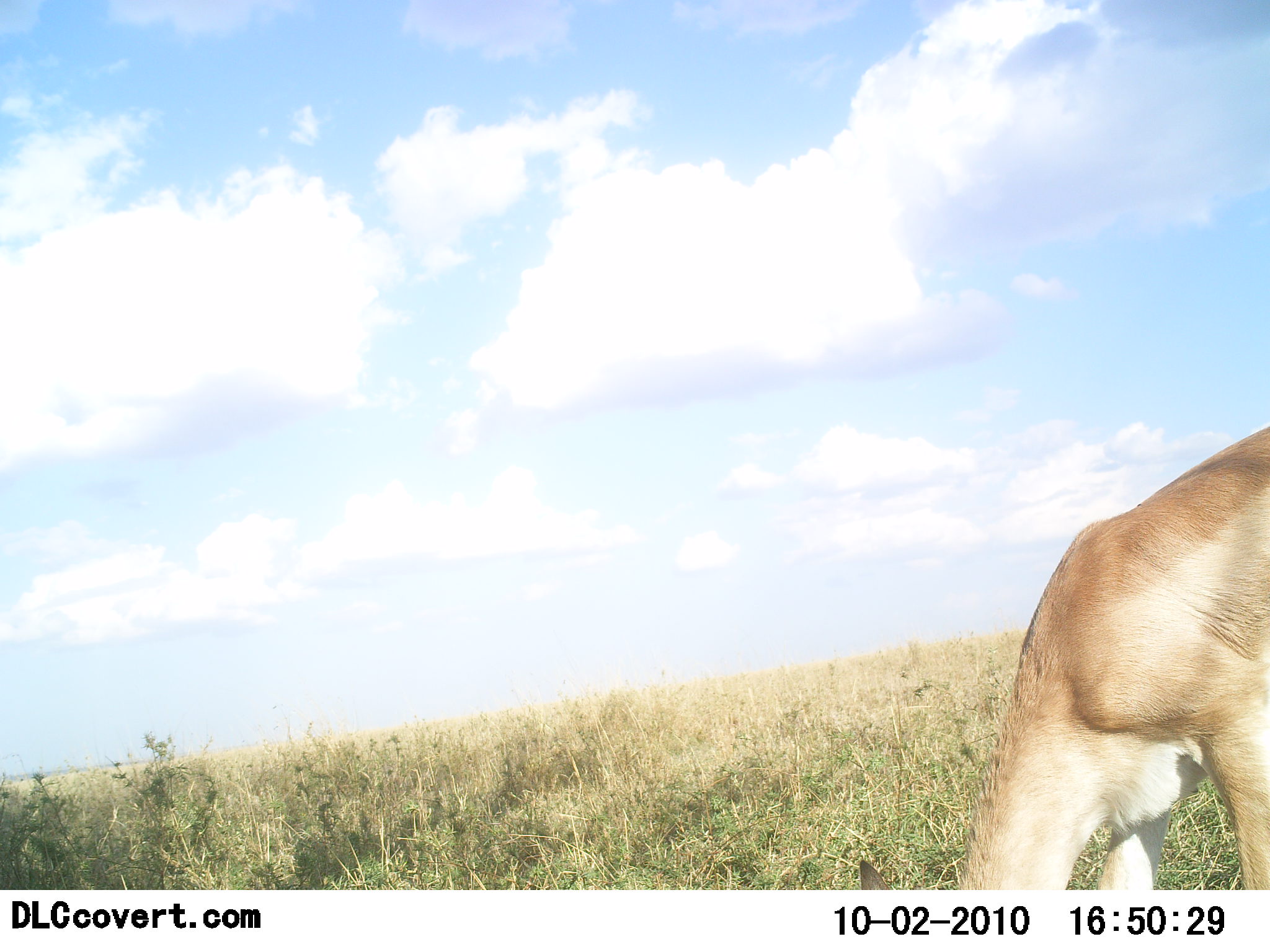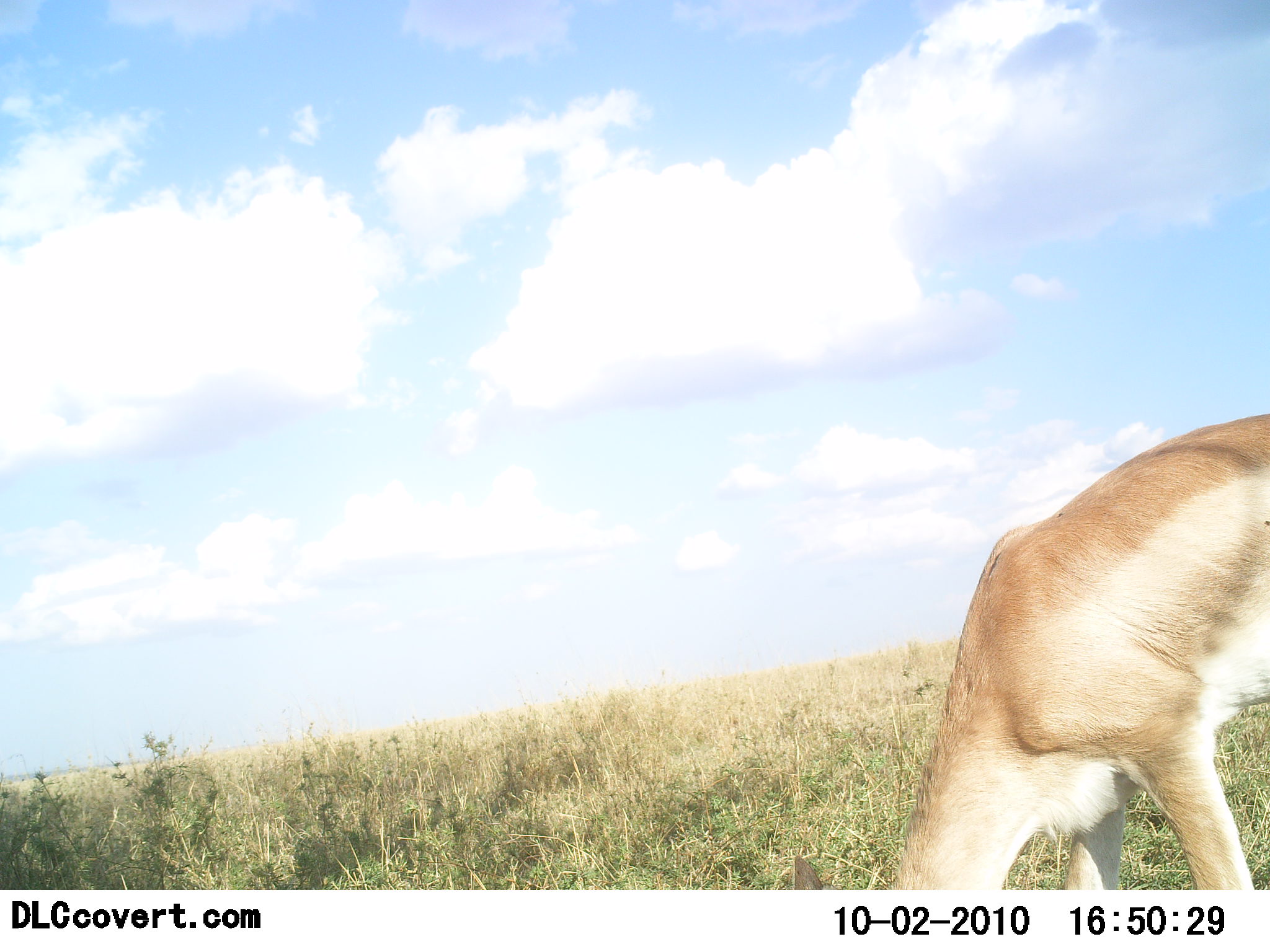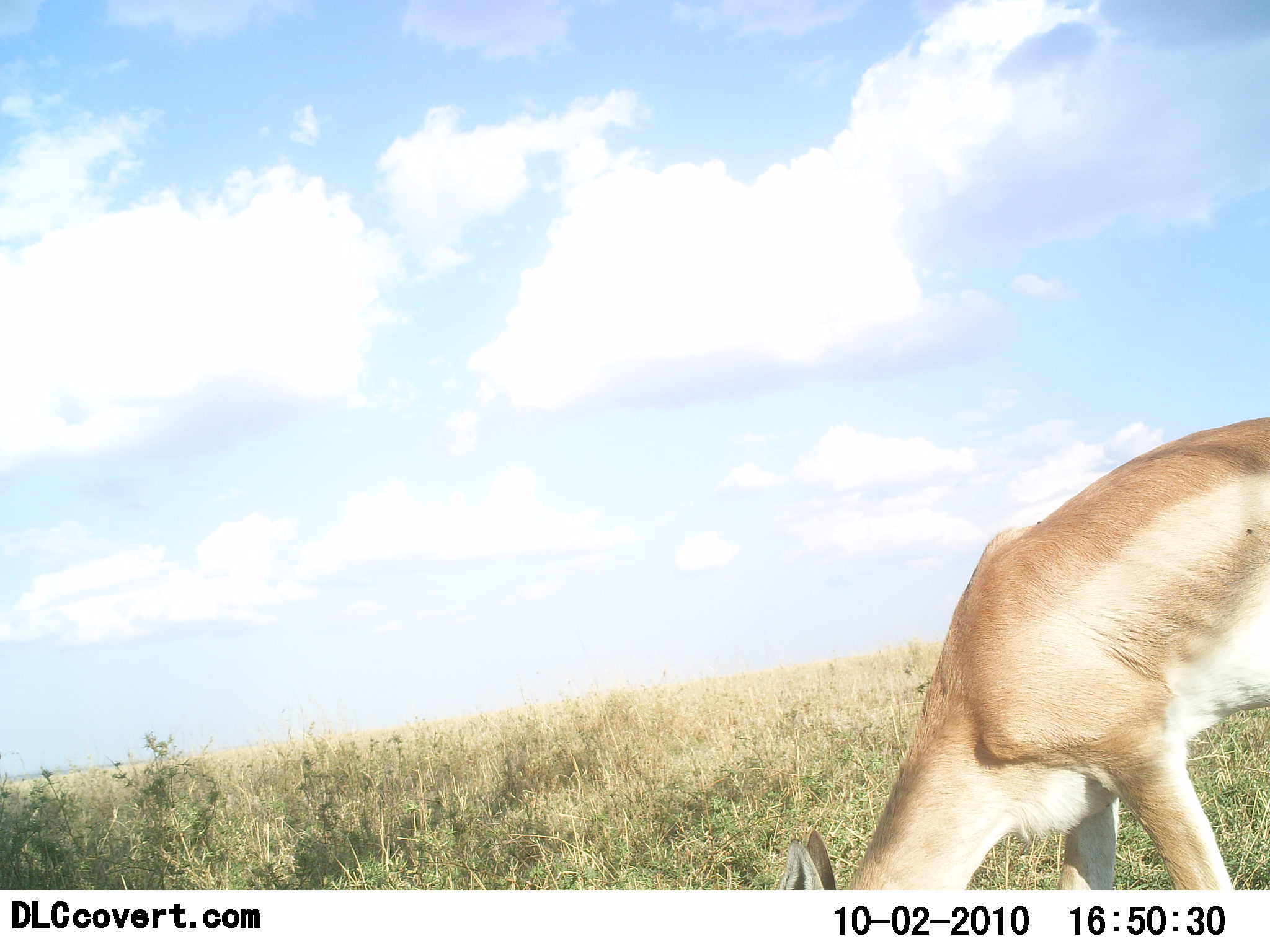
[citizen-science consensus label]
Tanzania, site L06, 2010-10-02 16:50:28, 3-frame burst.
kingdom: Animalia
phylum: Chordata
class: Mammalia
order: Artiodactyla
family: Bovidae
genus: Nanger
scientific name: Nanger granti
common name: grant's gazelle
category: gazellegrants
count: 1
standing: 20%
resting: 0%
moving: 0%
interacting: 0%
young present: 0%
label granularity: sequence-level